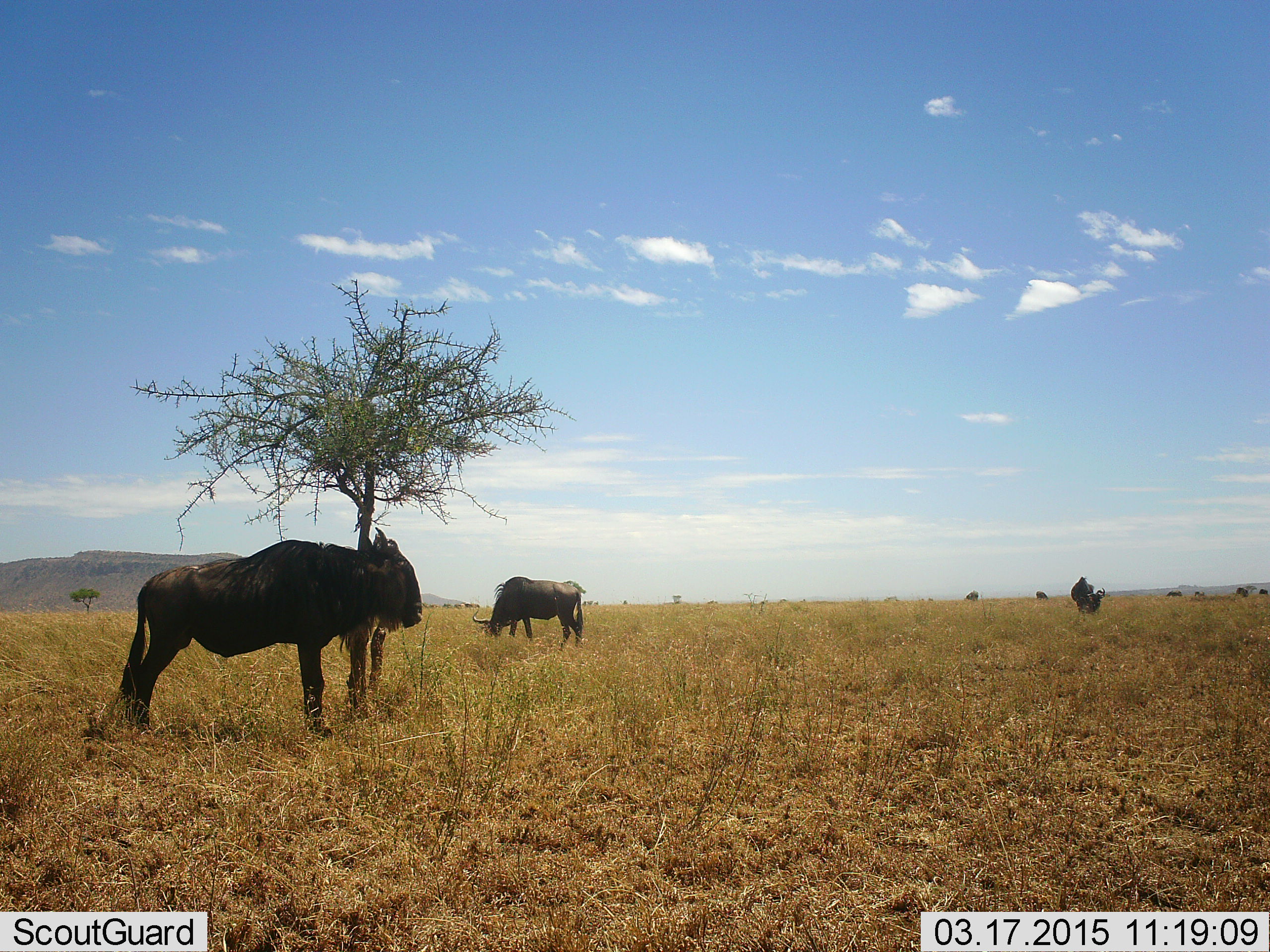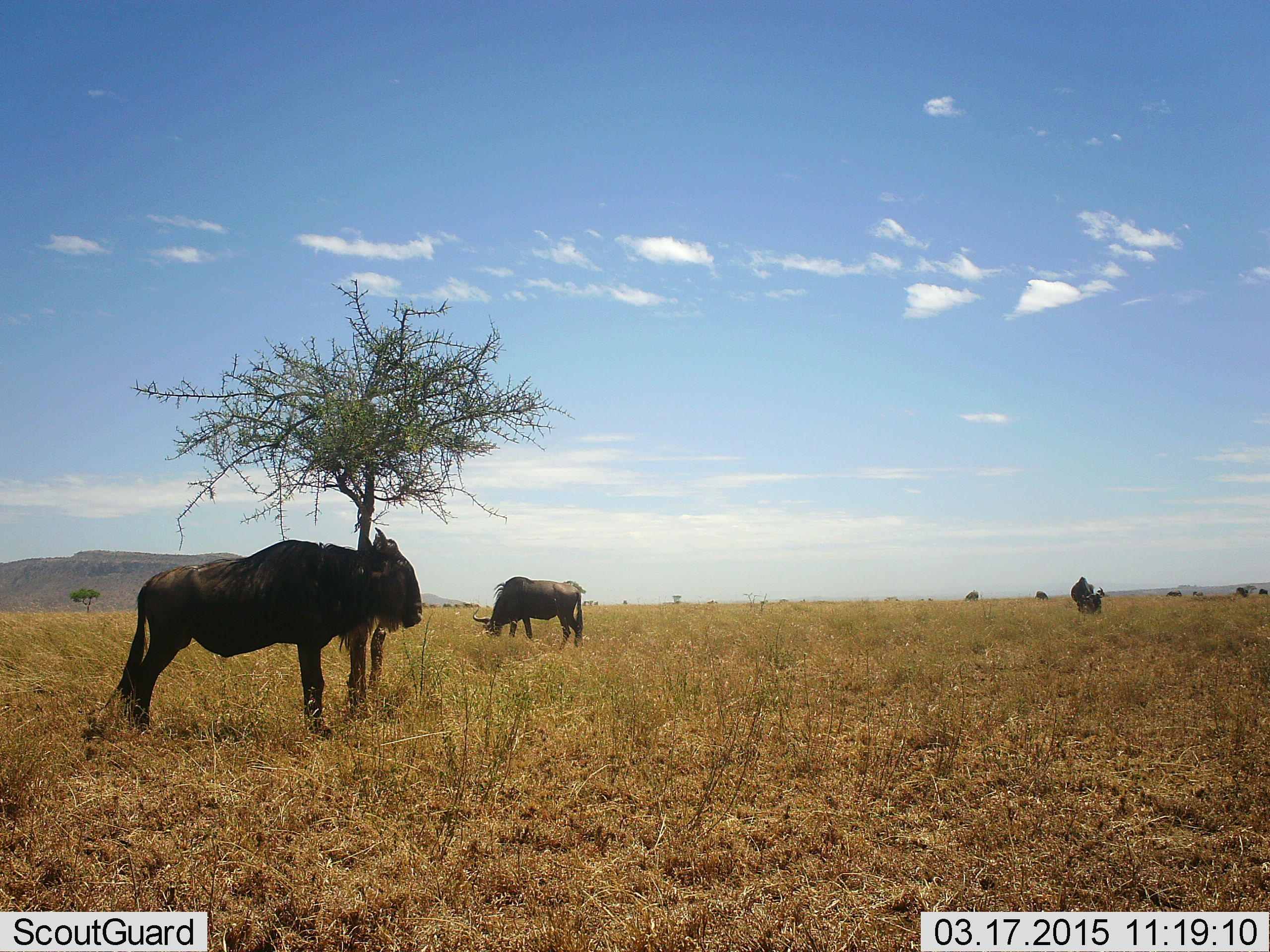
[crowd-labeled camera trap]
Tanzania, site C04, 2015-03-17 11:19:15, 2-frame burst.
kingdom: Animalia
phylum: Chordata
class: Mammalia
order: Artiodactyla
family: Bovidae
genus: Connochaetes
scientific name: Connochaetes taurinus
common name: blue wildebeest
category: wildebeest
Wildebeest (blue wildebeest) (Connochaetes taurinus), count 3. Behavior (volunteer vote fractions): standing 70%, resting 10%, moving 0%, interacting 0%. Young present (vote fraction): 0%. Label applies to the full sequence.